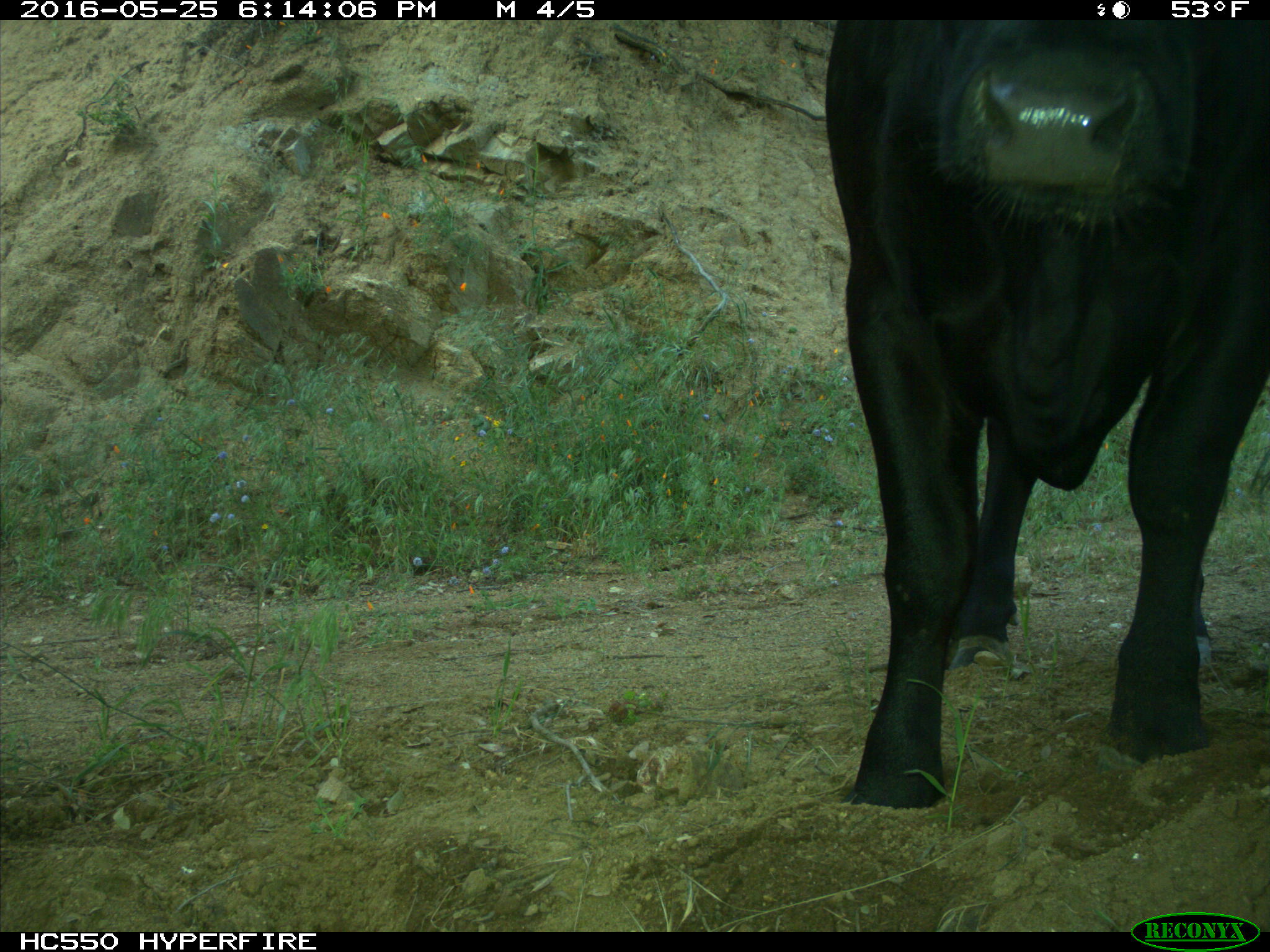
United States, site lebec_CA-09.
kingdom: Animalia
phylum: Chordata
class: Mammalia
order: Artiodactyla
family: Bovidae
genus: Bos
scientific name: Bos taurus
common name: domestic cow